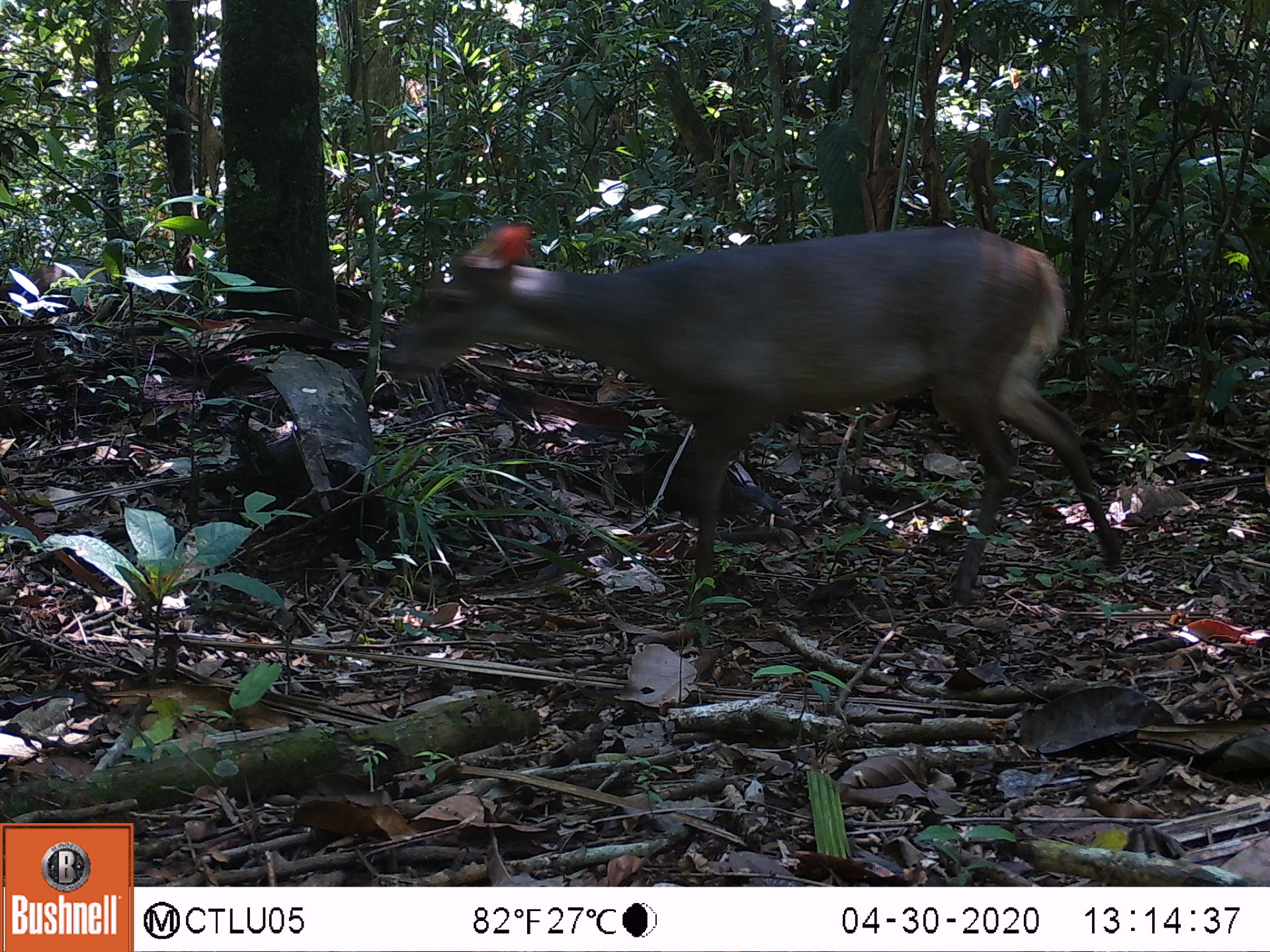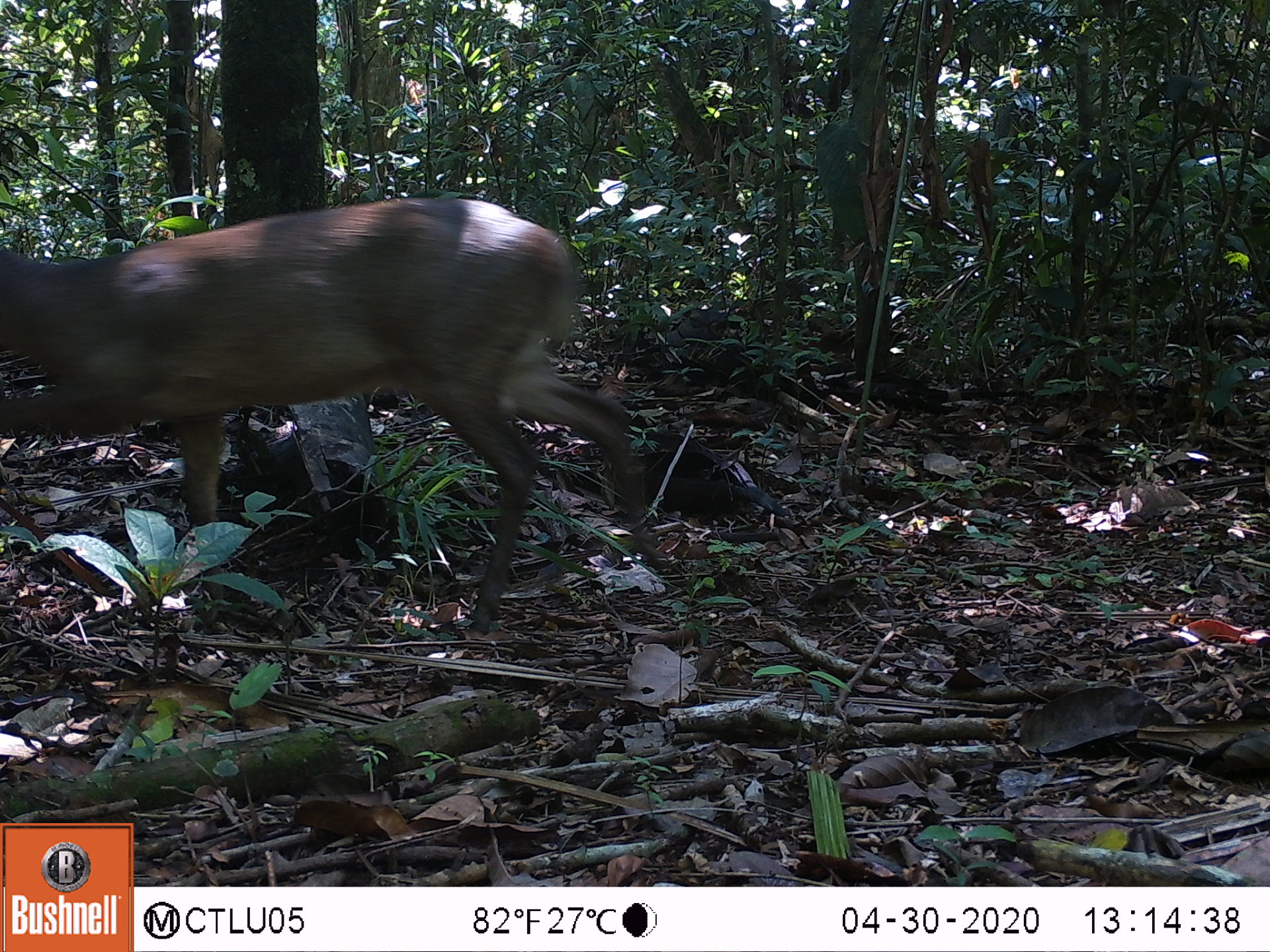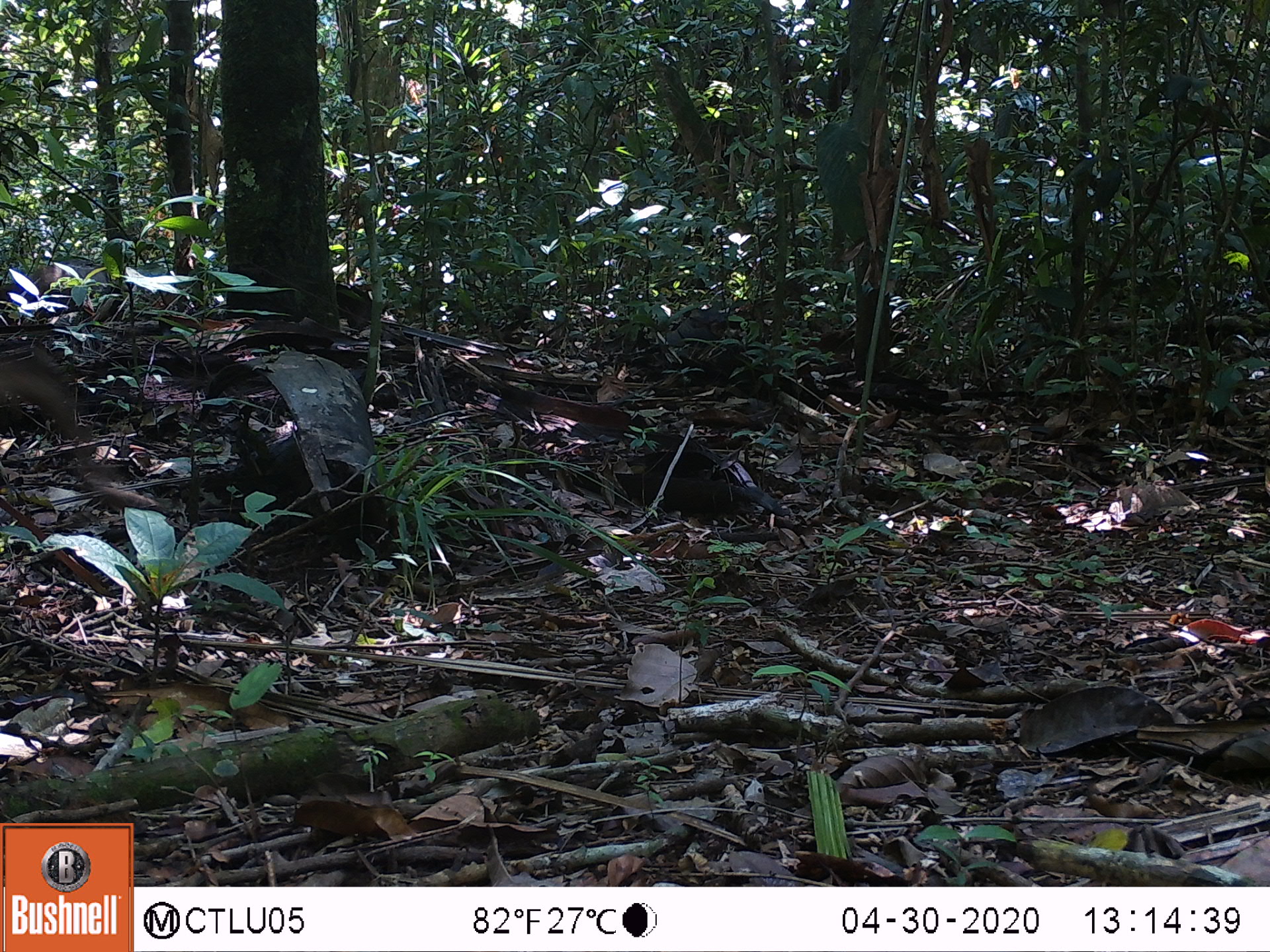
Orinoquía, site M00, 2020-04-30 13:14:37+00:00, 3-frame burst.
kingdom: Animalia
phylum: Chordata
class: Mammalia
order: Artiodactyla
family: Cervidae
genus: Odocoileus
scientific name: Odocoileus virginianus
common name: white-tailed deer